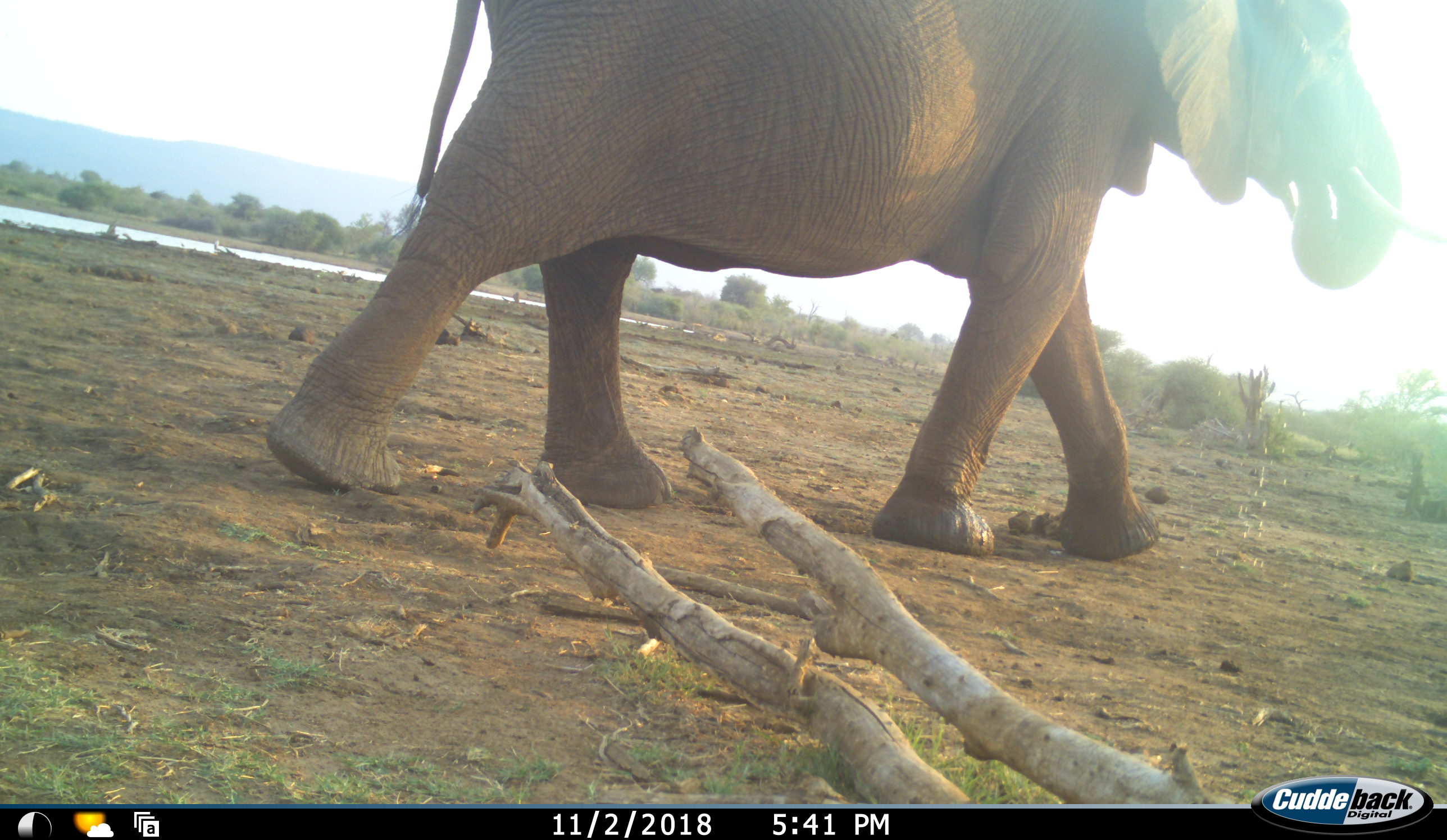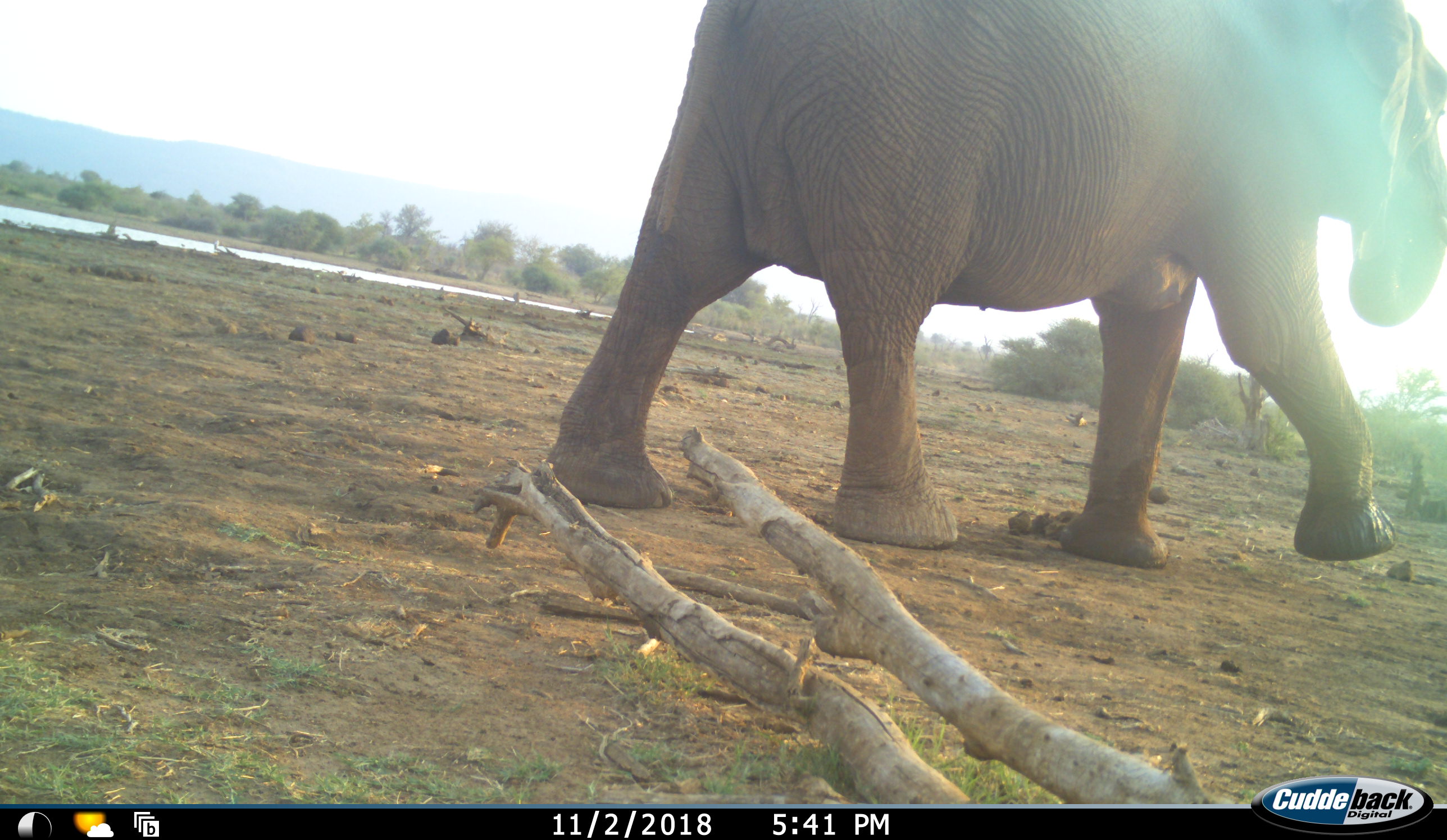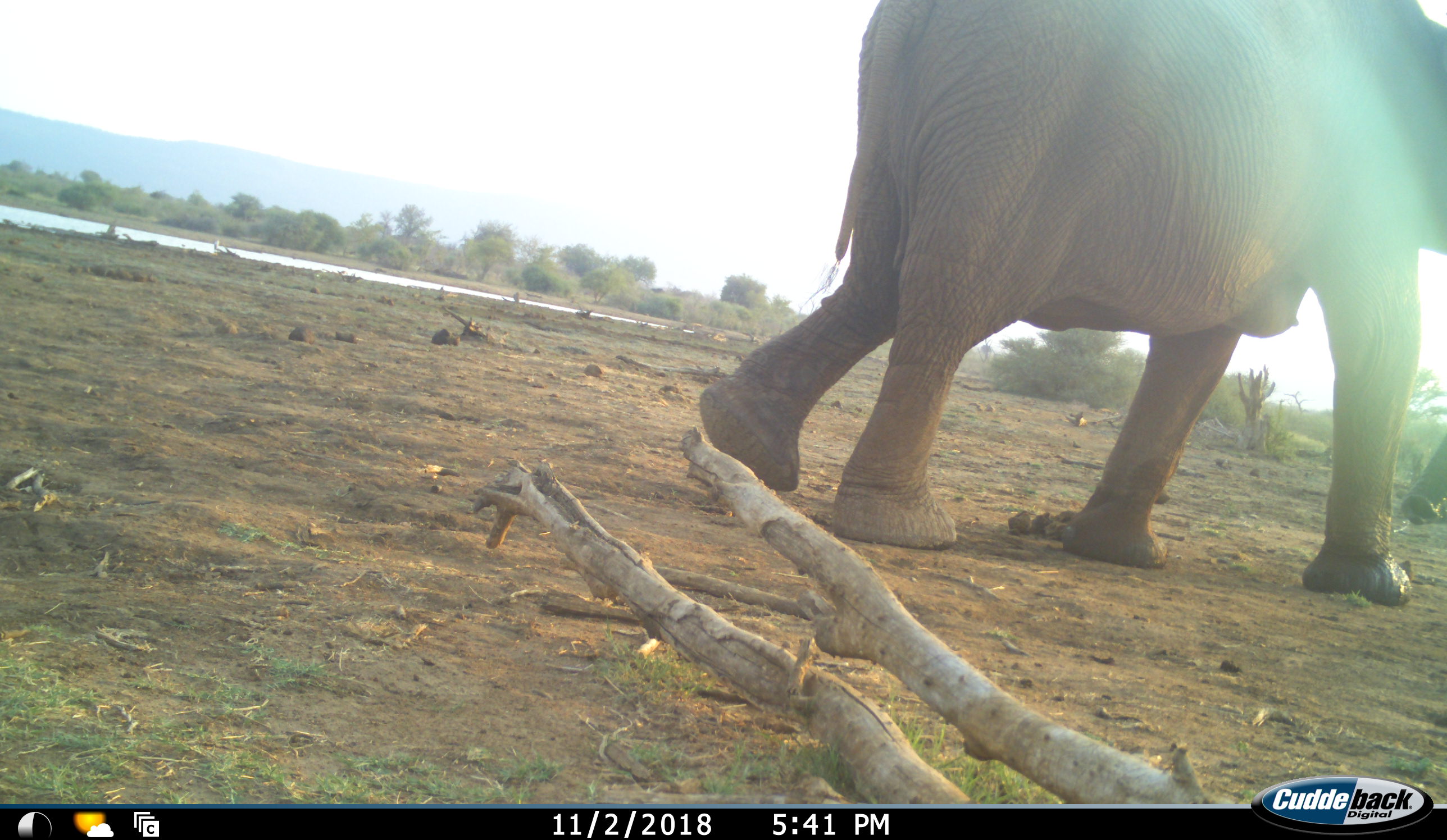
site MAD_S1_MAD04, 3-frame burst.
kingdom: Animalia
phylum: Chordata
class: Mammalia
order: Proboscidea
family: Elephantidae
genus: Loxodonta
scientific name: Loxodonta africana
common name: african bush elephant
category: elephant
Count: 1.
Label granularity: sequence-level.